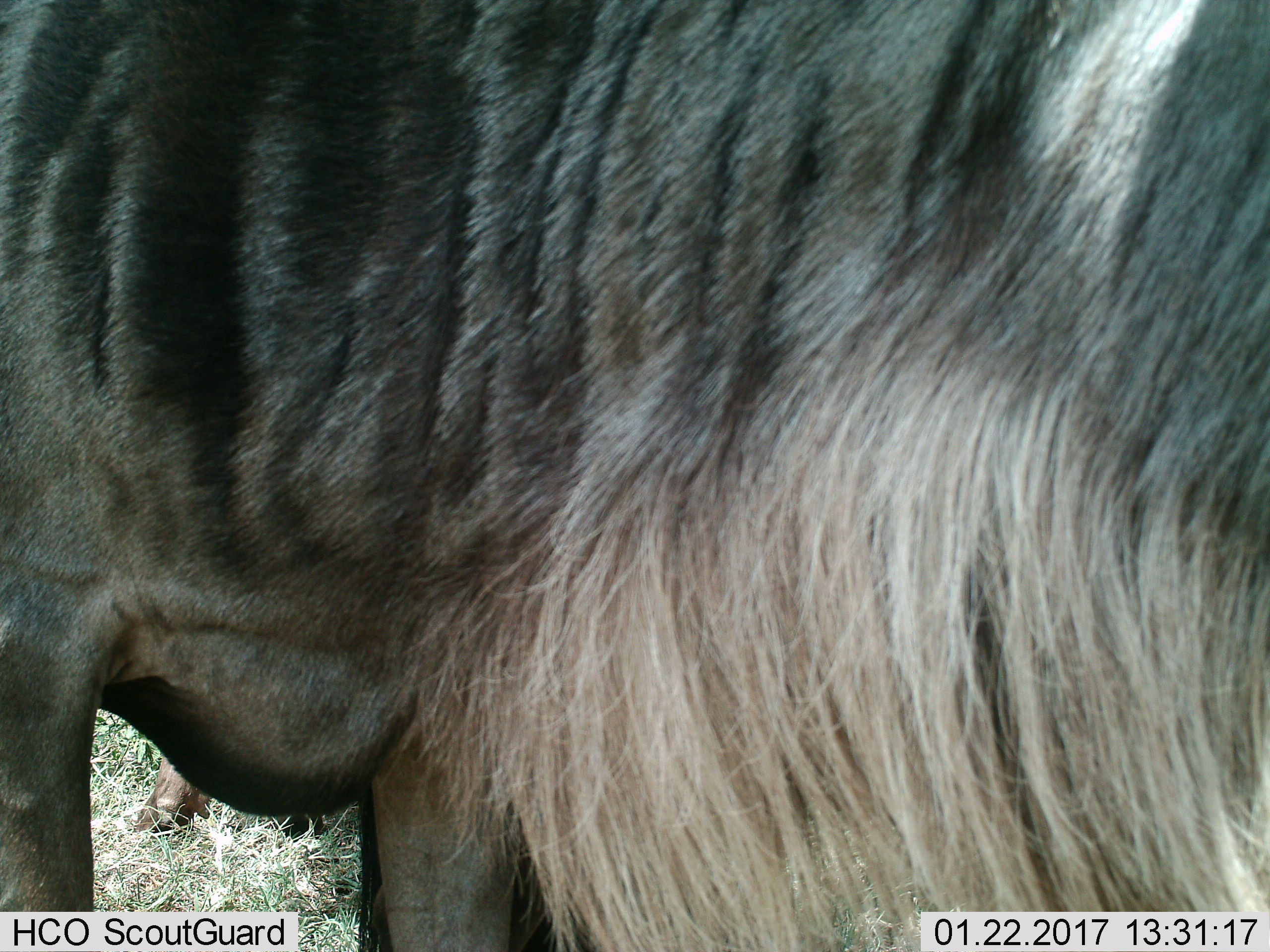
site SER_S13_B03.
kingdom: Animalia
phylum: Chordata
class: Mammalia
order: Artiodactyla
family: Bovidae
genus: Connochaetes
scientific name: Connochaetes taurinus taurinus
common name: blue wildebeest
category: wildebeestblue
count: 1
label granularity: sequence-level